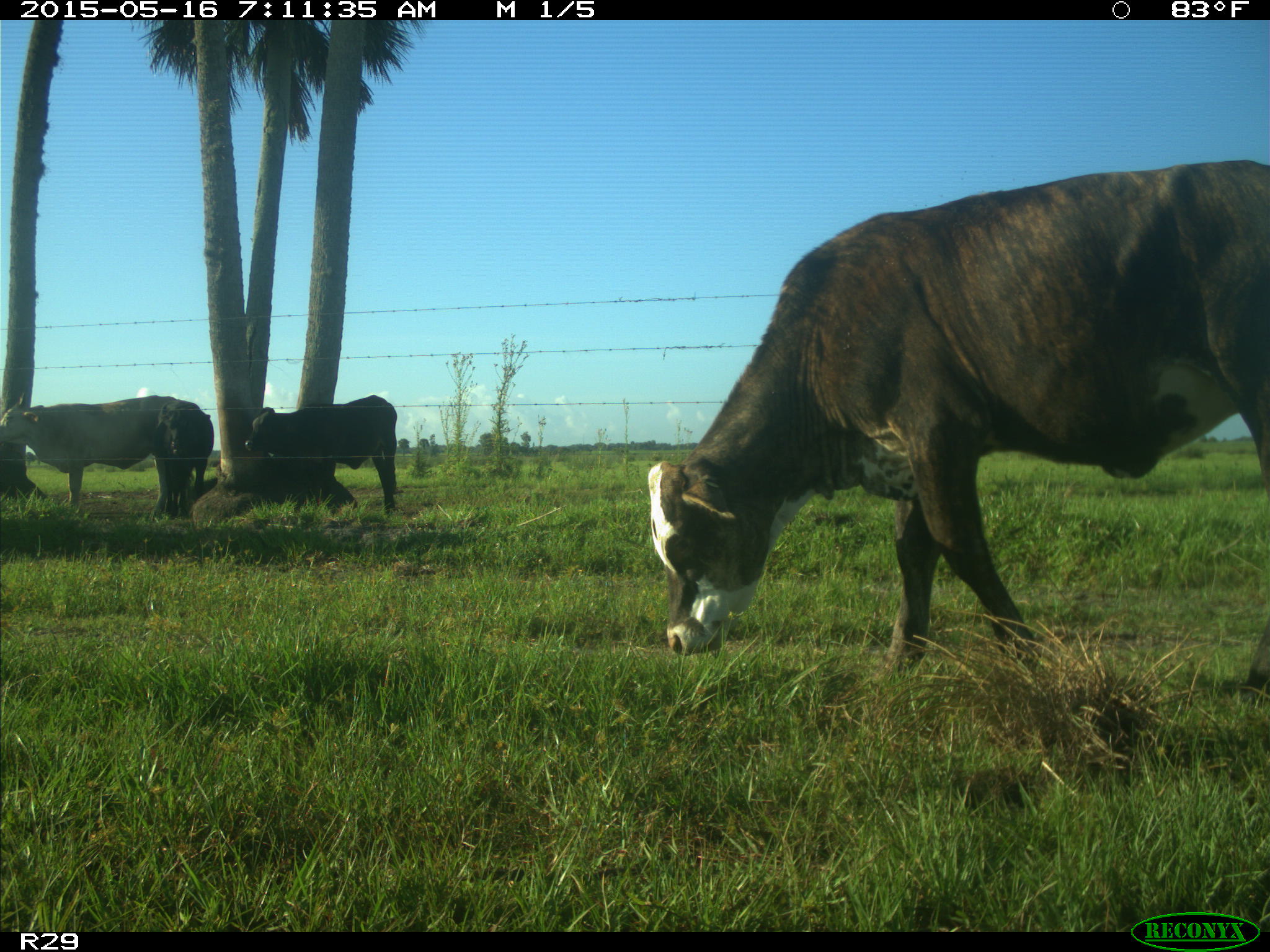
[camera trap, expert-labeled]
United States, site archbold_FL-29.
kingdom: Animalia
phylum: Chordata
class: Mammalia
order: Artiodactyla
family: Bovidae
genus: Bos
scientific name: Bos taurus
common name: domestic cow